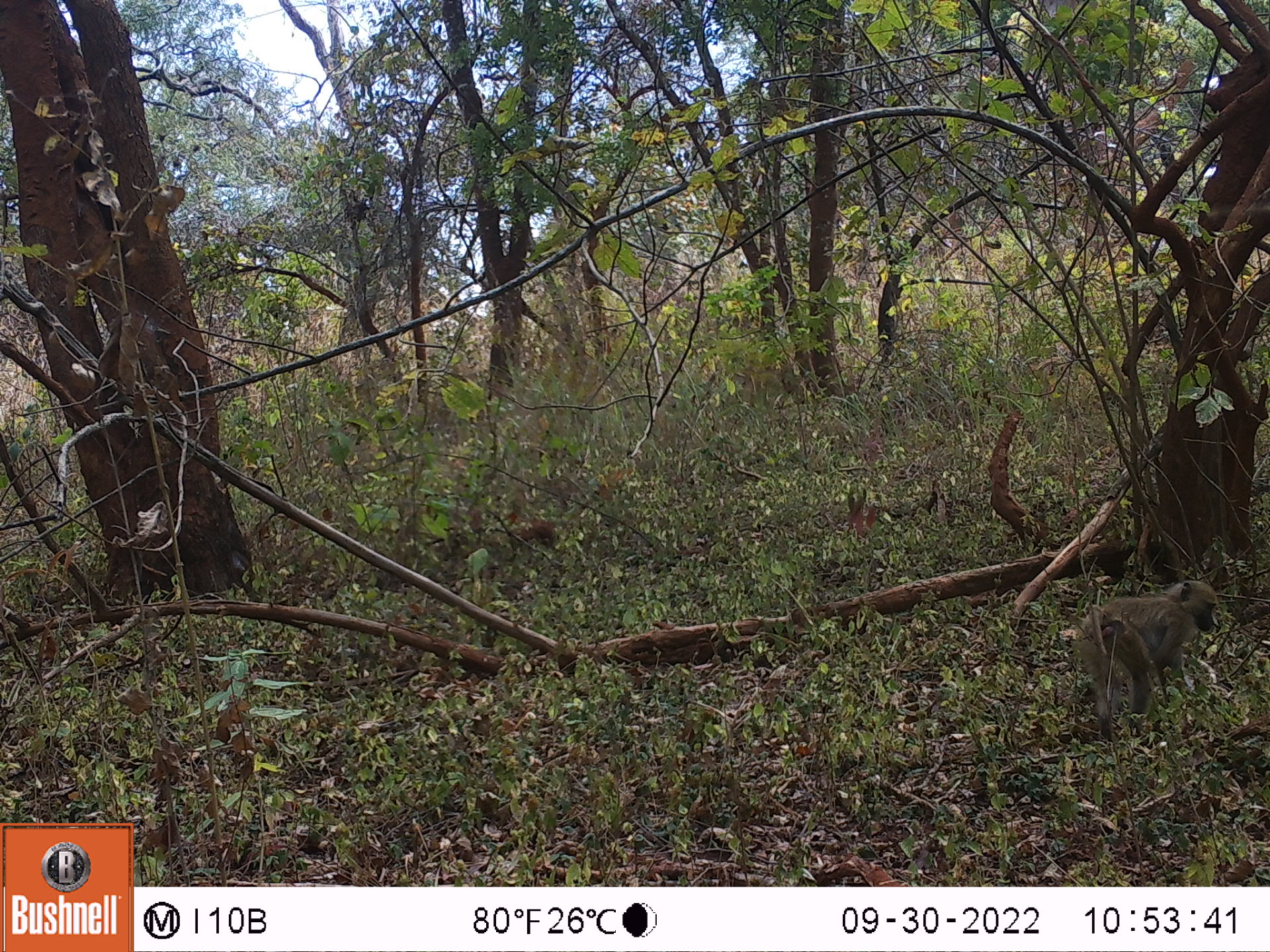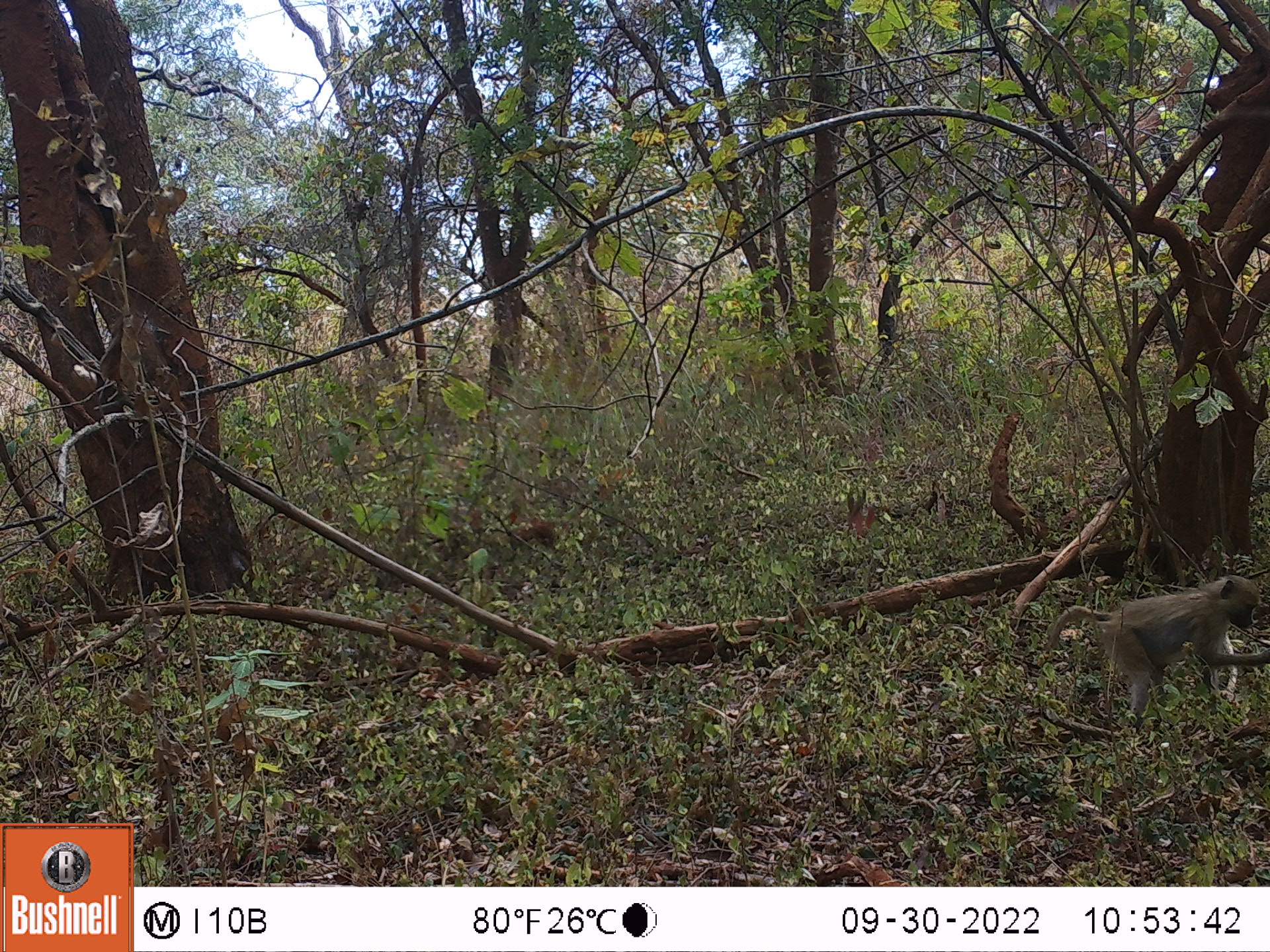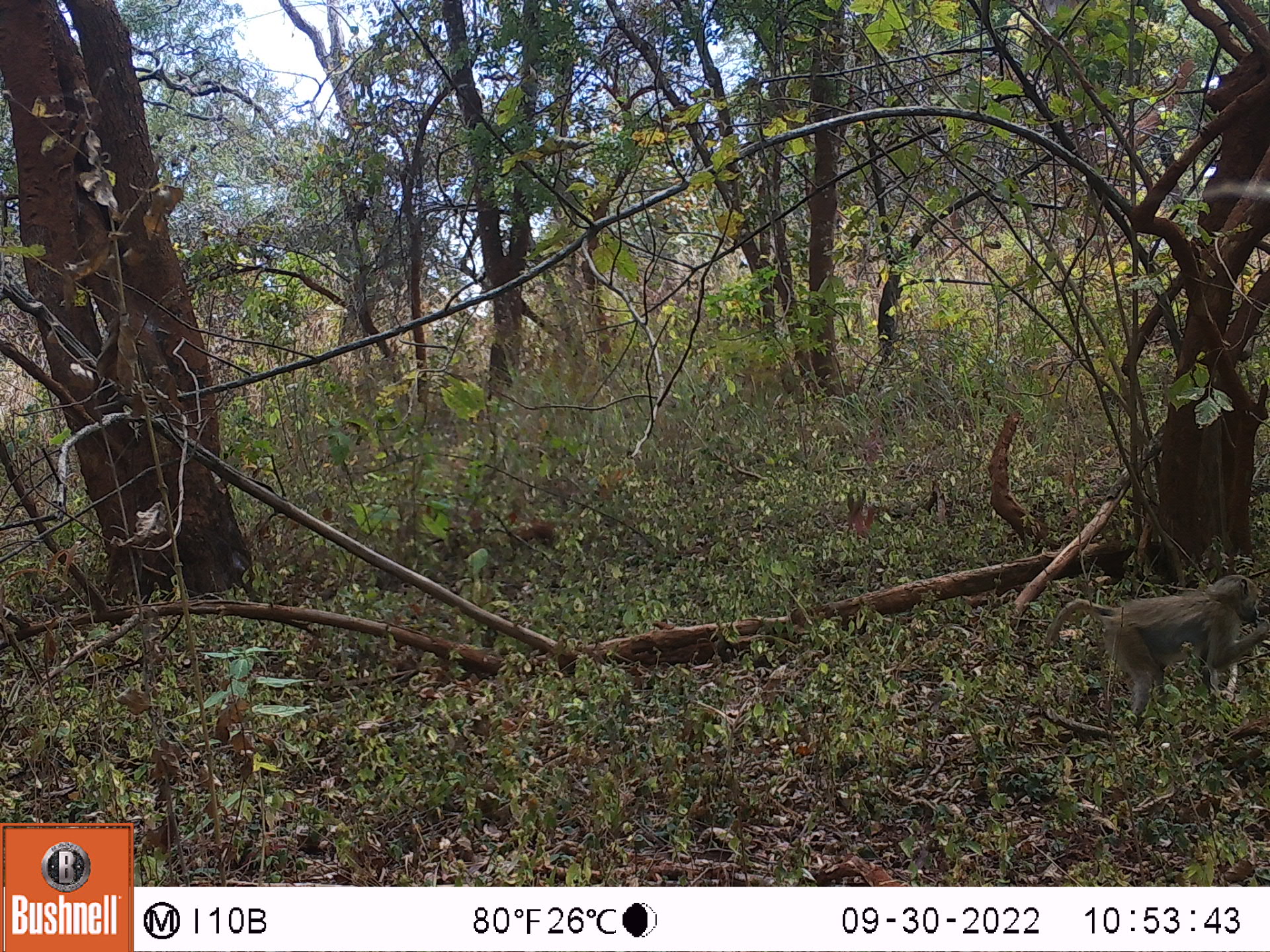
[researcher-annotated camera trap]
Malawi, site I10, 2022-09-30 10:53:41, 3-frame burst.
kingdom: Animalia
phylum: Chordata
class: Mammalia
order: Primates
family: Cercopithecidae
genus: Papio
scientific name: Papio cynocephalus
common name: yellow baboon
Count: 1.